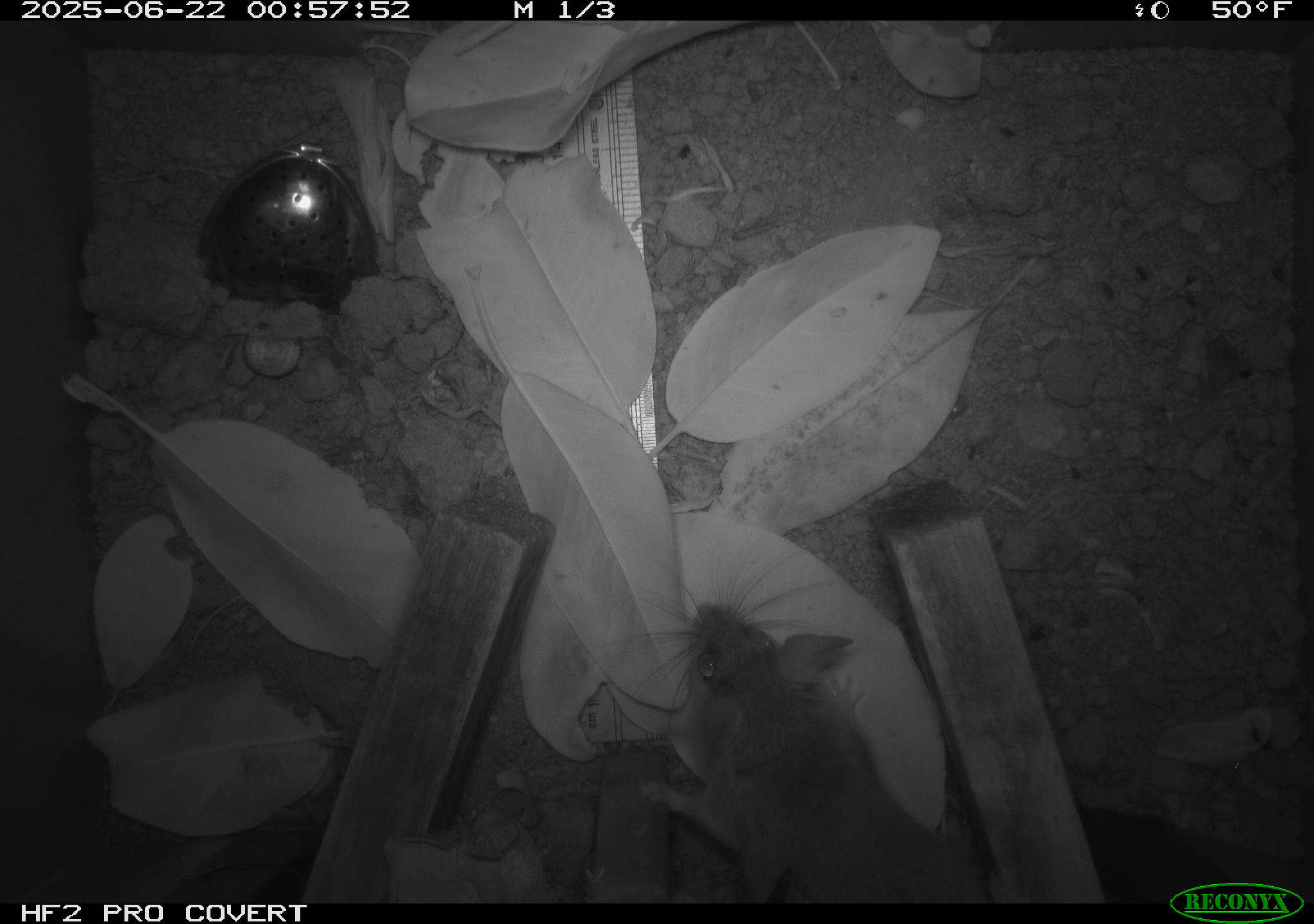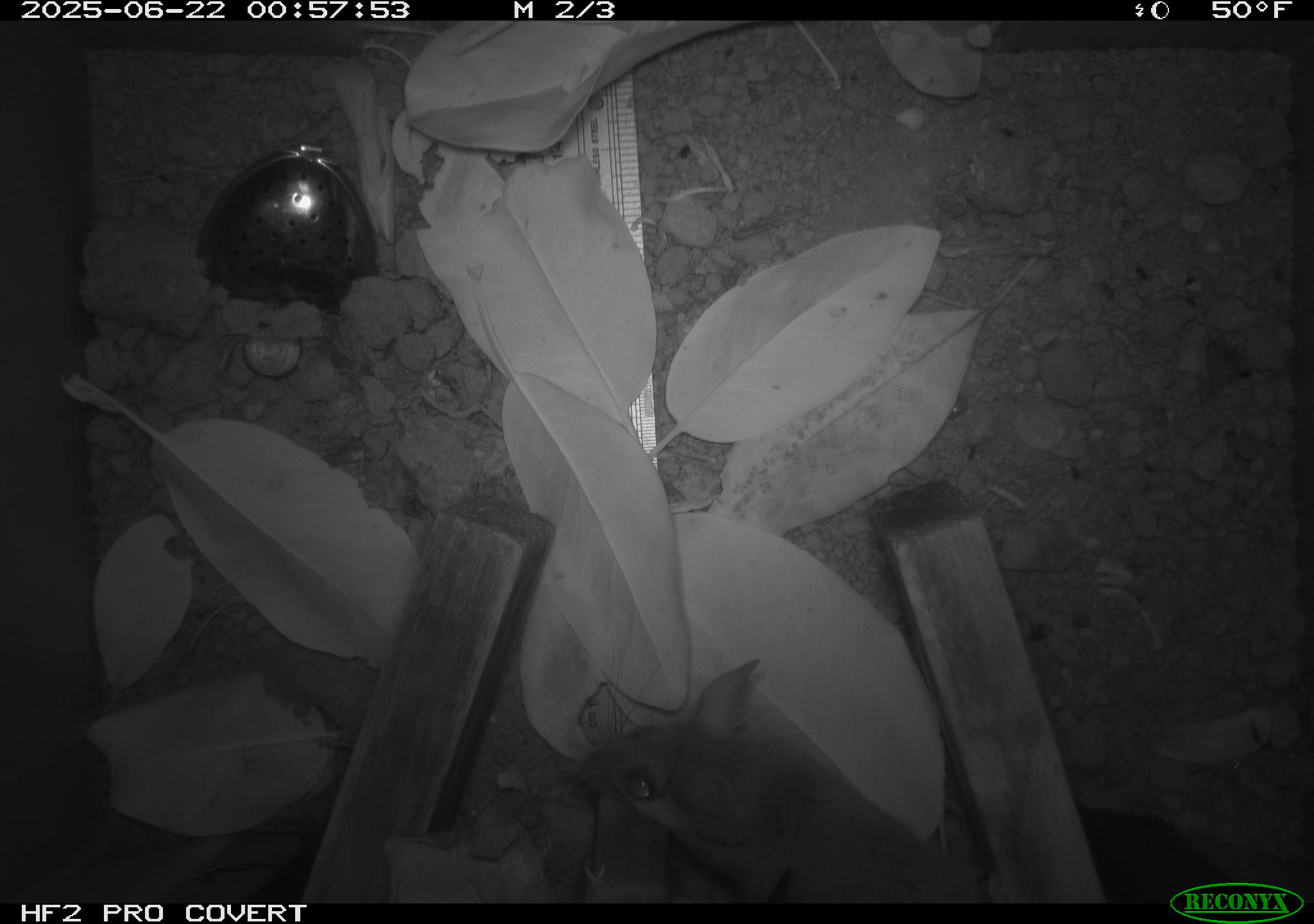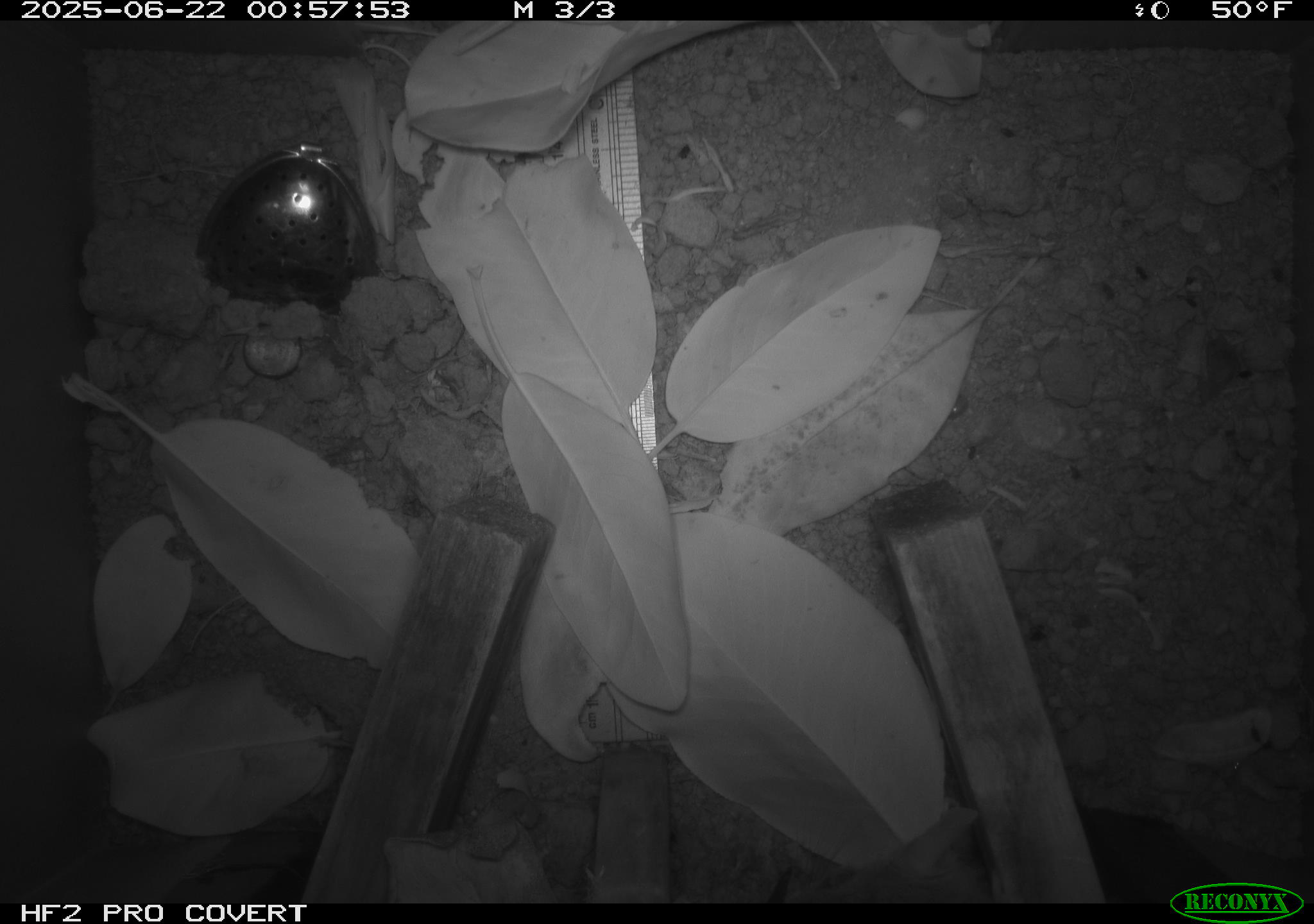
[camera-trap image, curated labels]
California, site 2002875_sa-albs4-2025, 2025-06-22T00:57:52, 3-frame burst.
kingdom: Animalia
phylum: Chordata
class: Mammalia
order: Rodentia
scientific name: Rodentia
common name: mouse species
Mouse species (Rodentia).